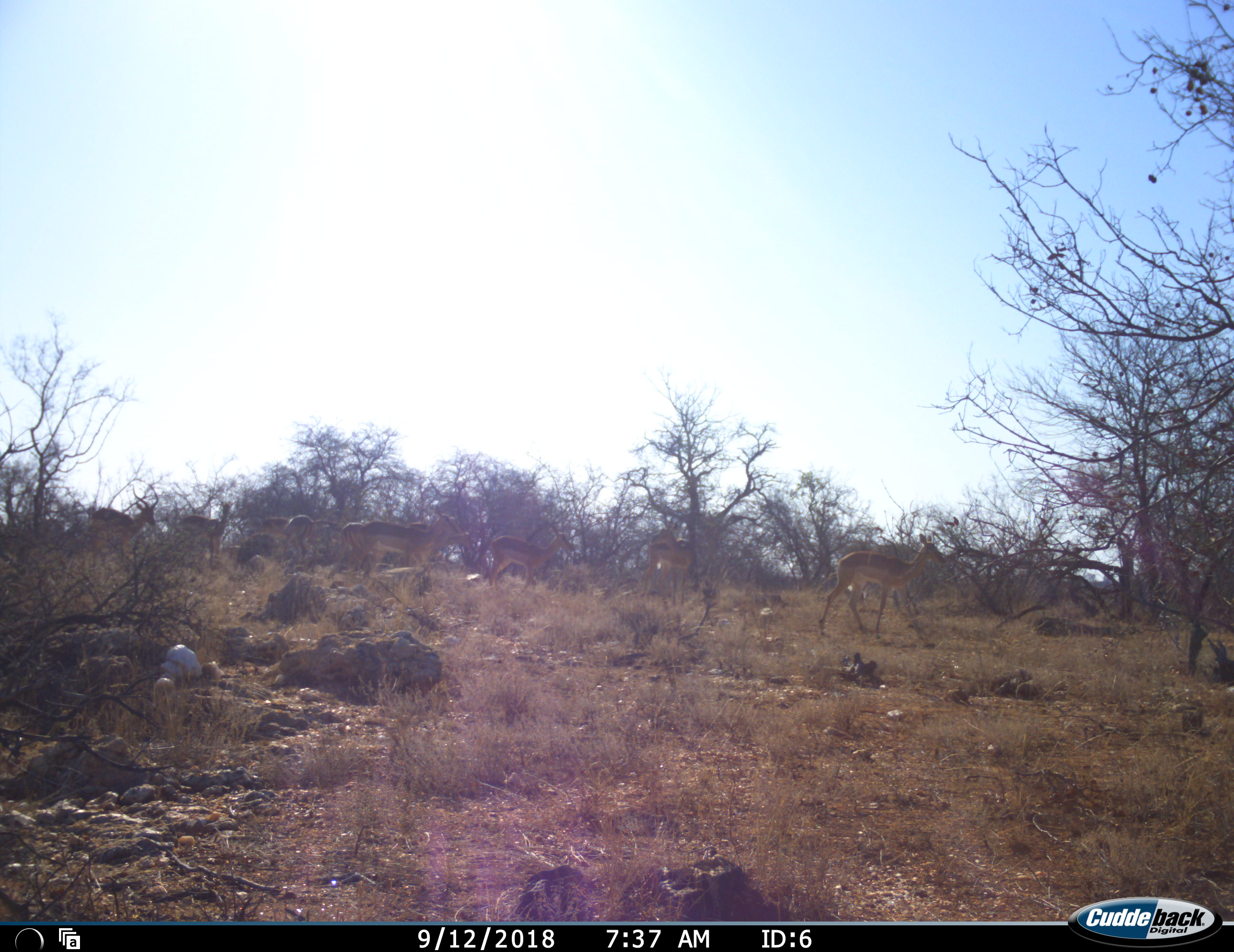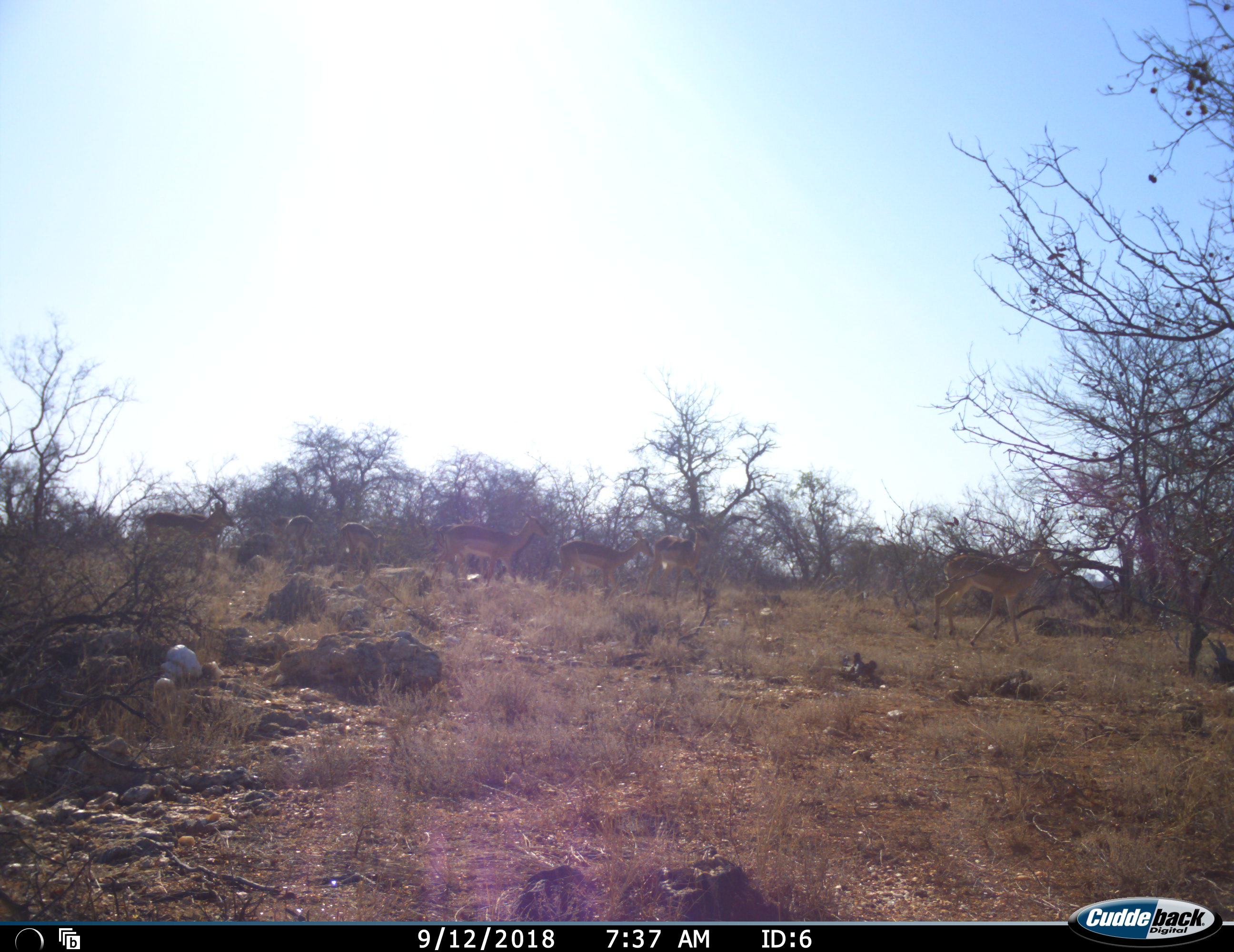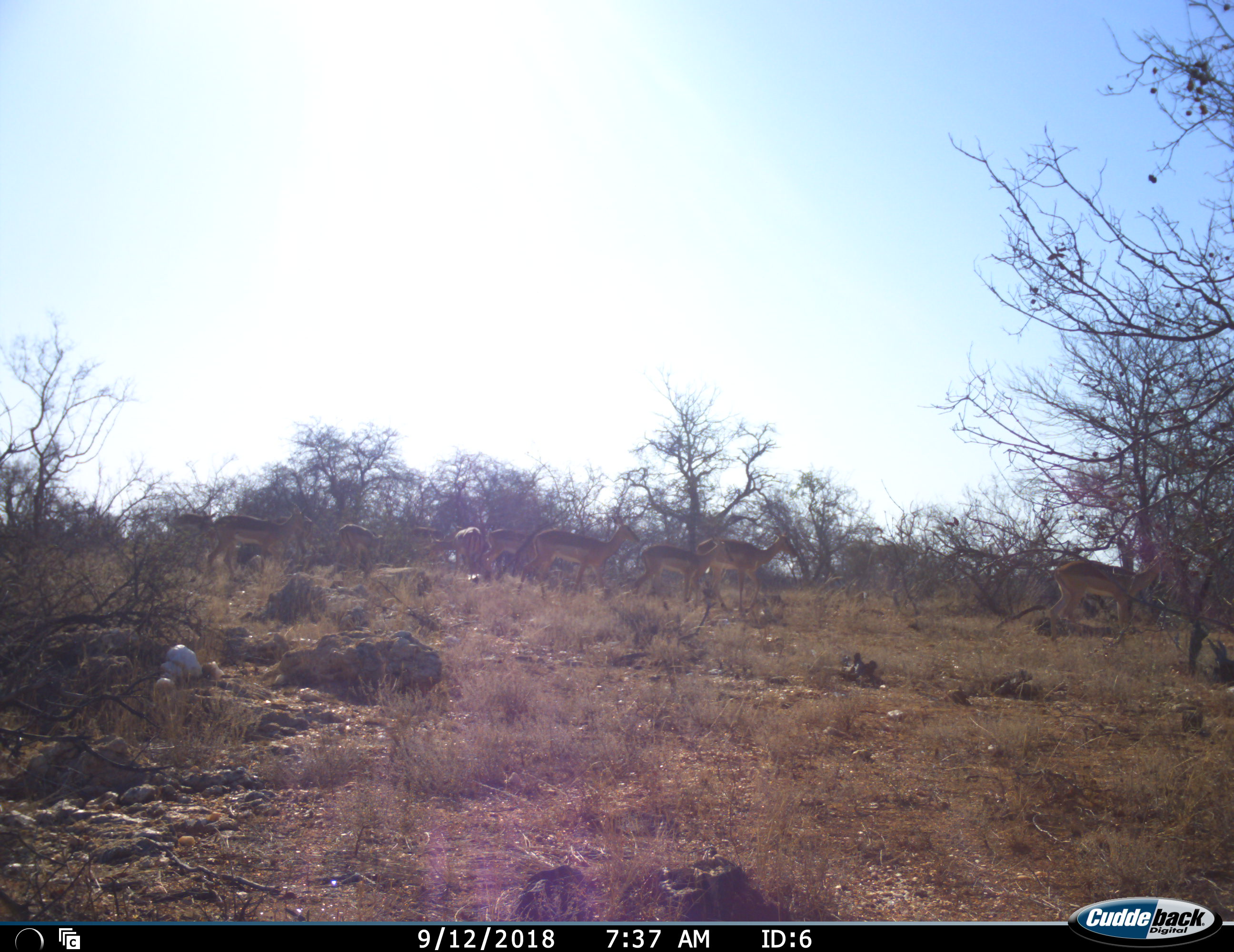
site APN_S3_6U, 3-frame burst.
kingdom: Animalia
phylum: Chordata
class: Mammalia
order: Artiodactyla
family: Bovidae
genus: Aepyceros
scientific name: Aepyceros melampus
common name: impala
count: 10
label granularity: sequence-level